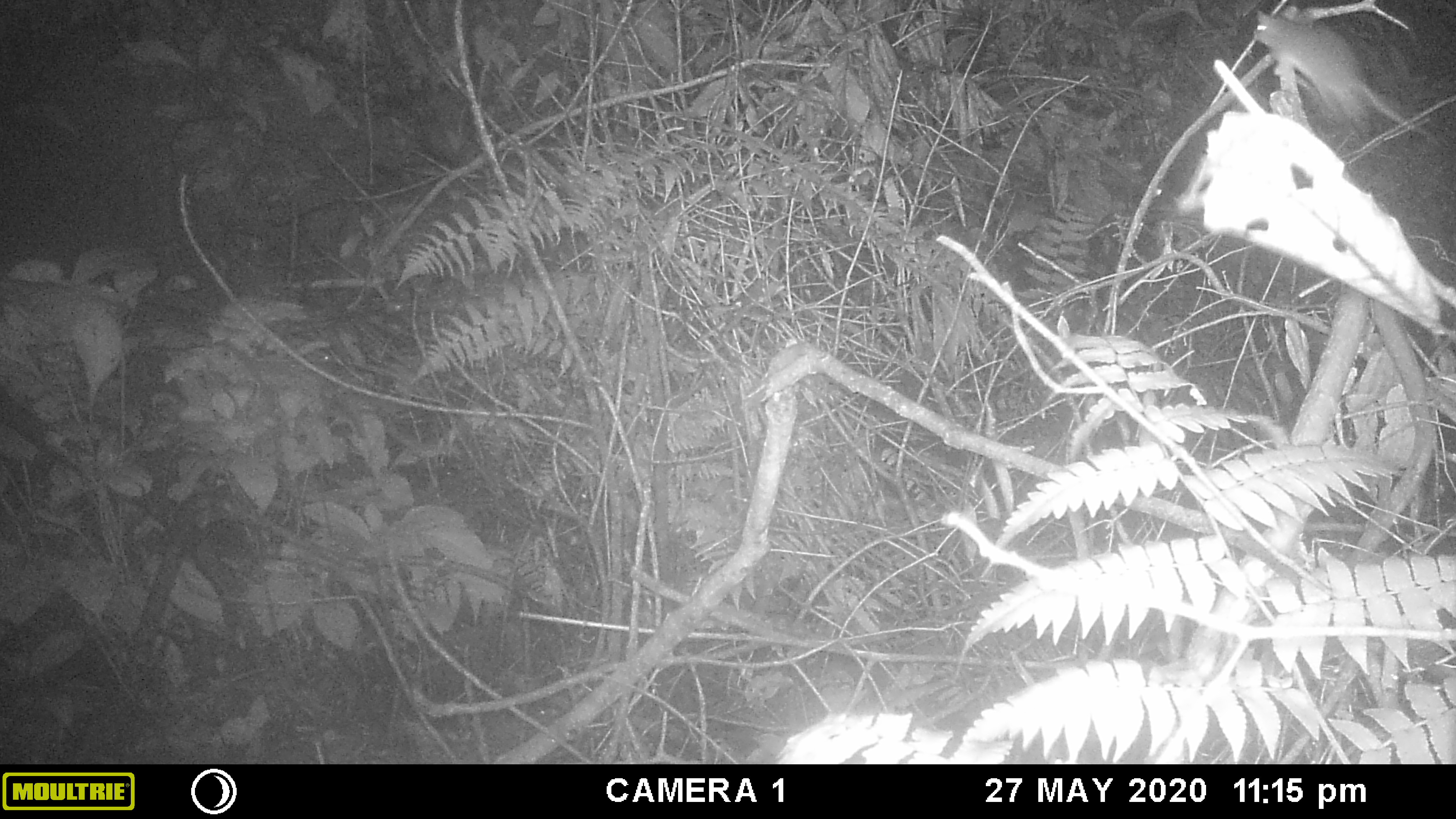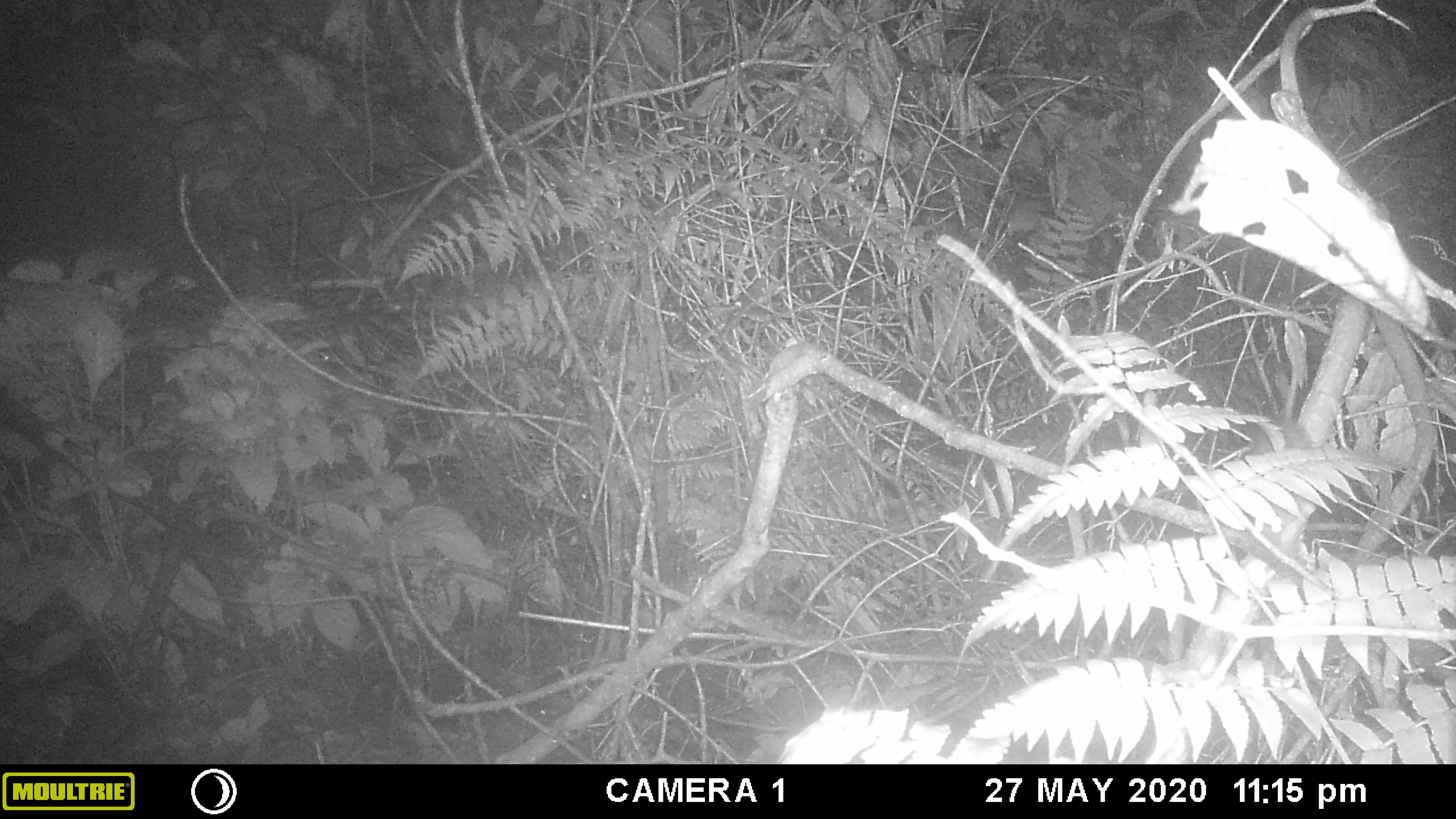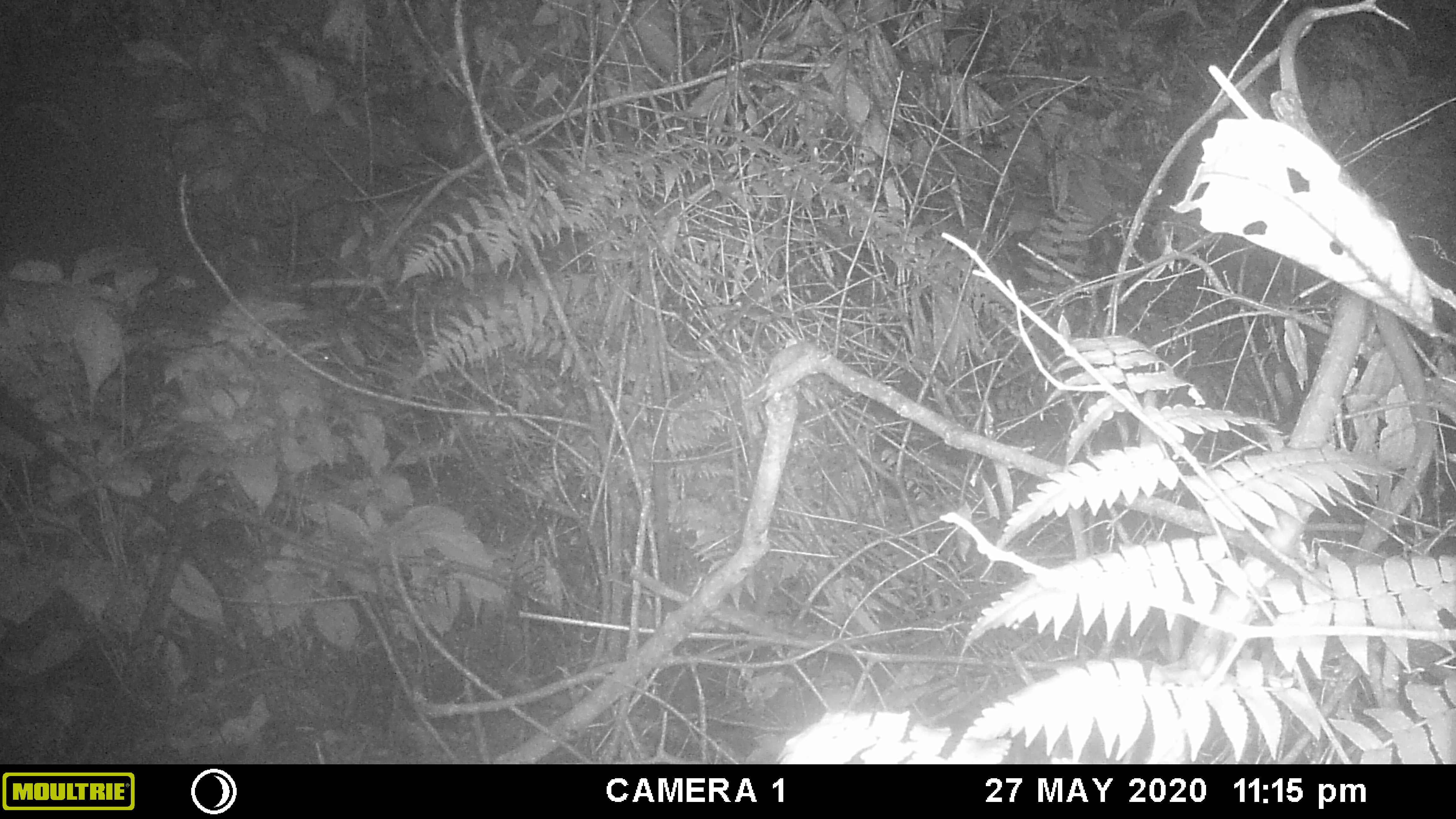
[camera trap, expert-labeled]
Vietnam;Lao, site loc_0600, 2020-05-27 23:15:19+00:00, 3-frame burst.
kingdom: Animalia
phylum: Chordata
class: Mammalia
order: Rodentia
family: Muridae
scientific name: Muridae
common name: old-world mice and rats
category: unidentified murid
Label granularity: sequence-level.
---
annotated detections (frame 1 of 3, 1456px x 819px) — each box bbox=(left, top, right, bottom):
unidentified murid: bbox=(1252, 5, 1428, 137)